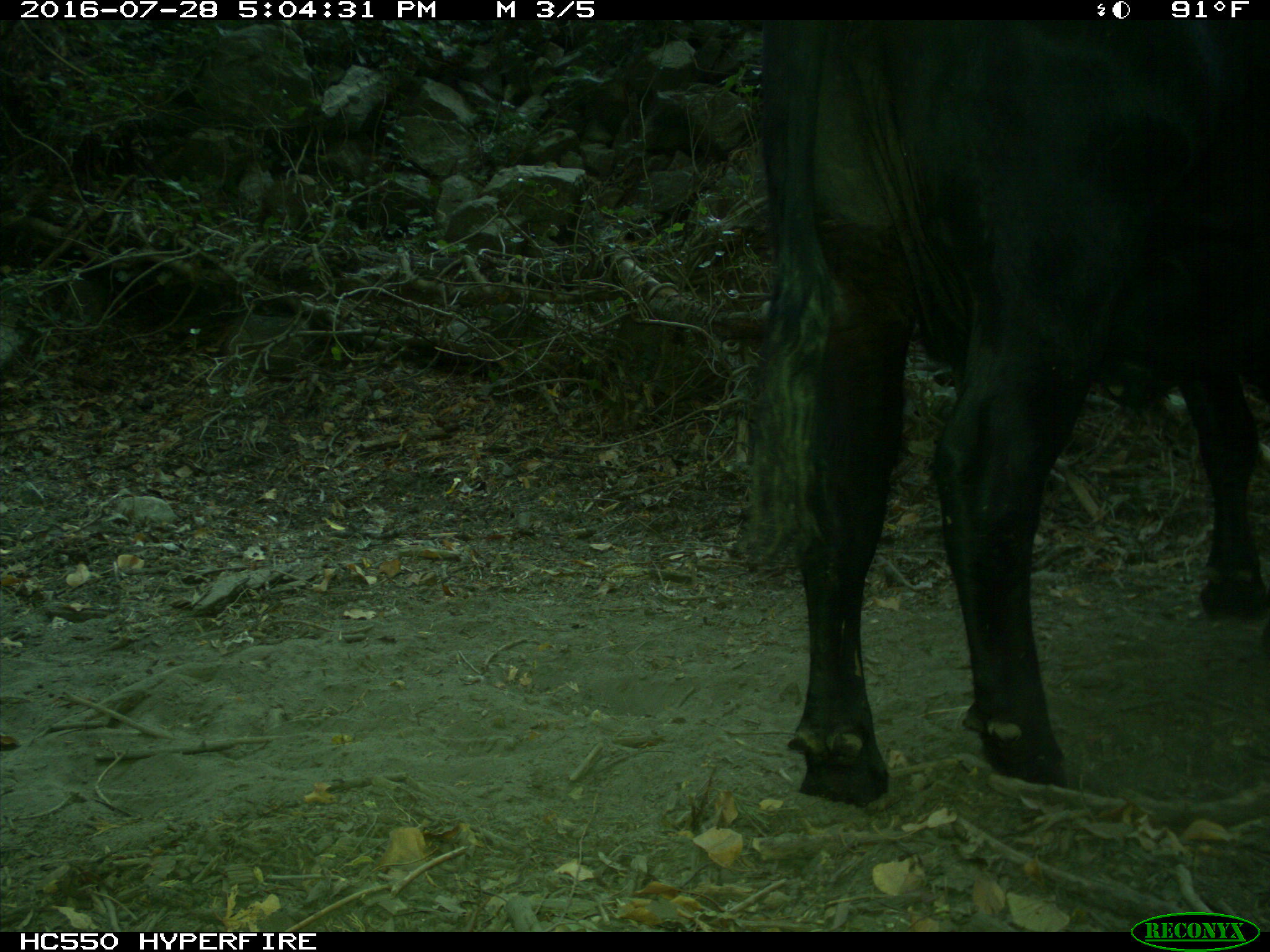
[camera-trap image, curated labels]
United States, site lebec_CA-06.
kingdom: Animalia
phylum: Chordata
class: Mammalia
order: Artiodactyla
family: Bovidae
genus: Bos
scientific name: Bos taurus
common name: domestic cow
Bos taurus (domestic cow).